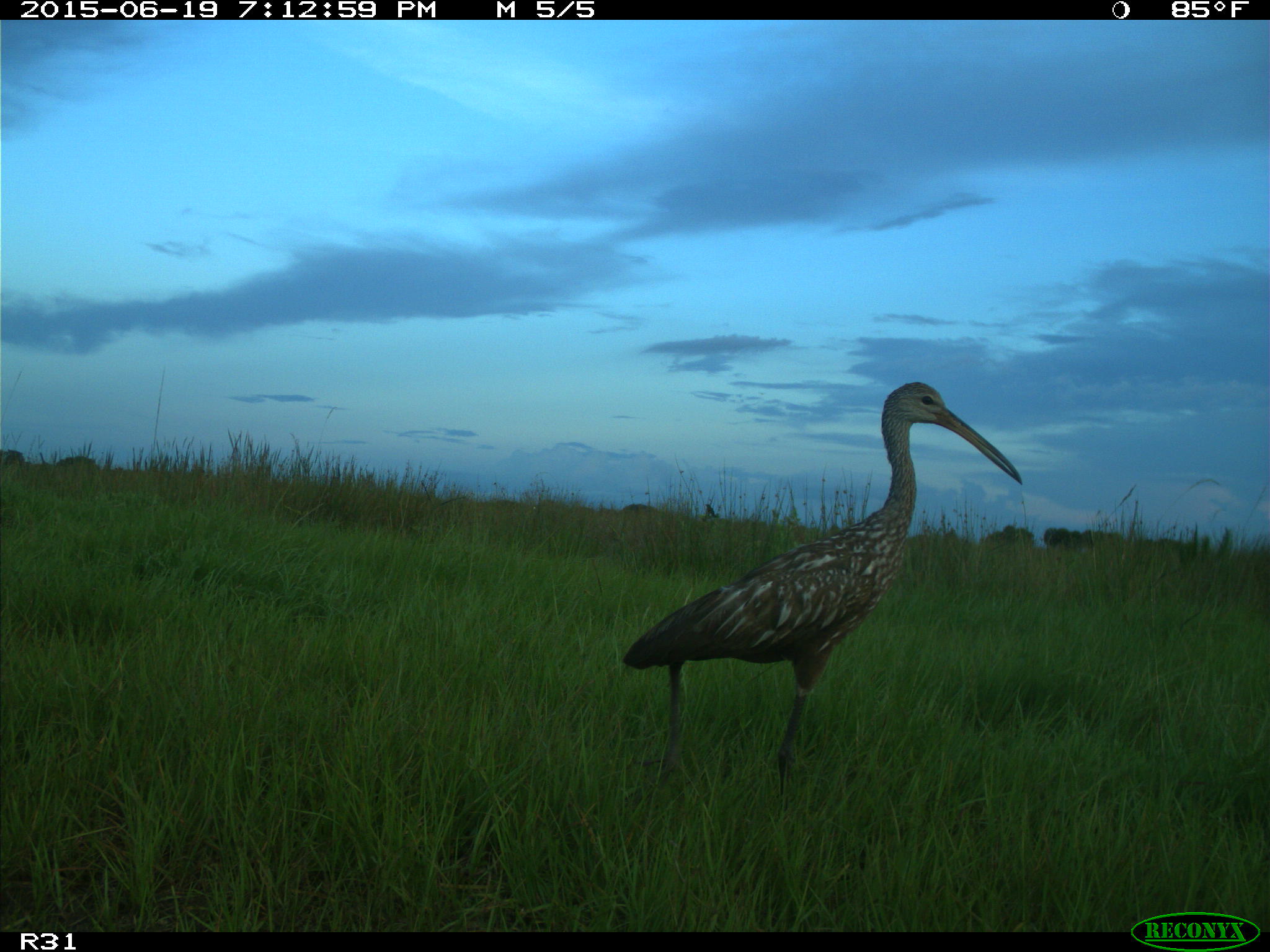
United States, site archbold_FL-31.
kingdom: Animalia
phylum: Chordata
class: Aves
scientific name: Aves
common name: birds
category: unidentified bird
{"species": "unidentified bird (birds) (Aves)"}